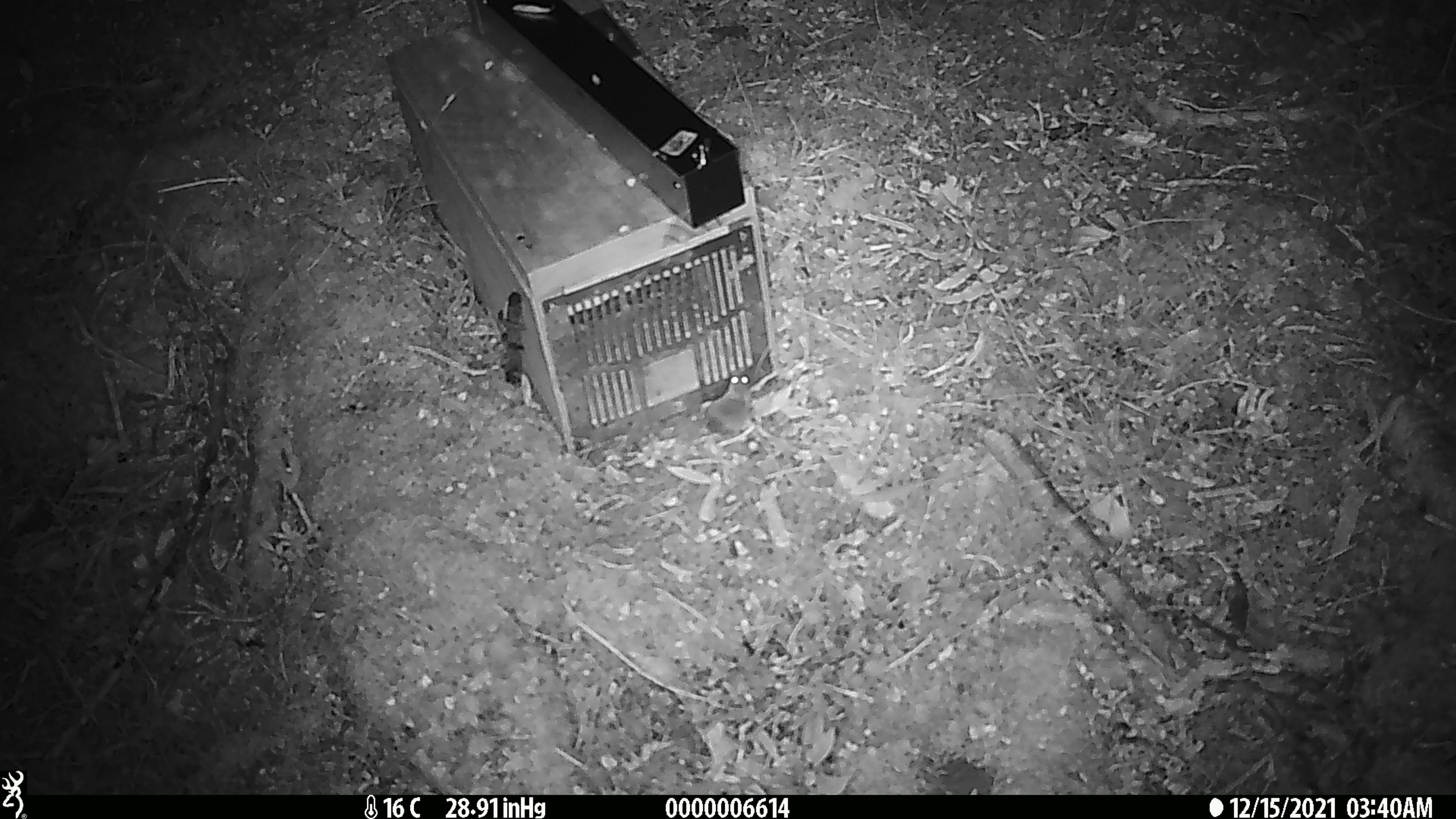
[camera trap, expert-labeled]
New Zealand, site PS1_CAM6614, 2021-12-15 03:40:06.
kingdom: Animalia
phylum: Chordata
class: Mammalia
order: Rodentia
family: Muridae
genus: Mus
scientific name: Mus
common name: mouse